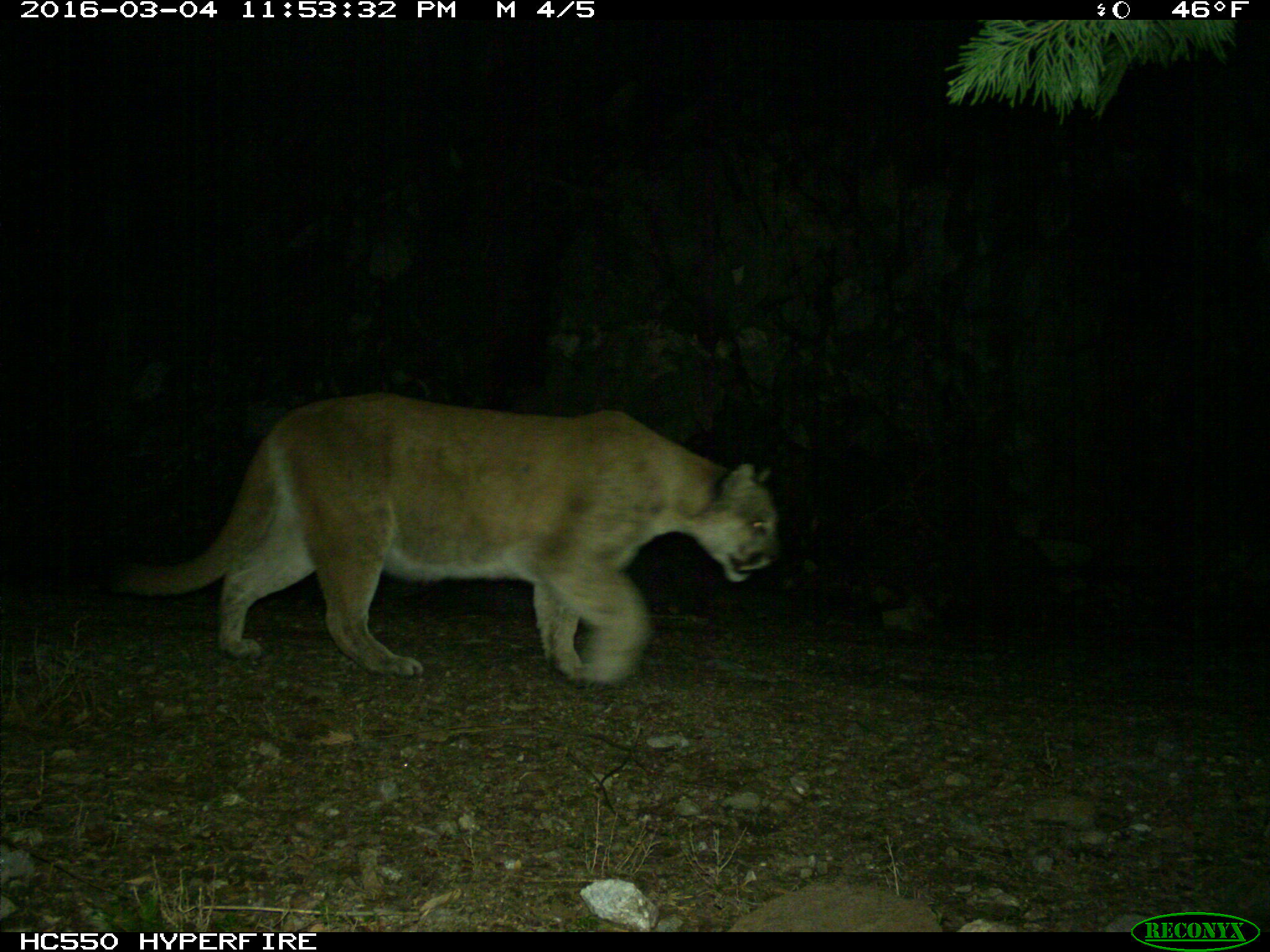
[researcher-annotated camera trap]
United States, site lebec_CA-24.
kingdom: Animalia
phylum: Chordata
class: Mammalia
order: Carnivora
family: Felidae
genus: Puma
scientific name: Puma concolor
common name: mountain lion